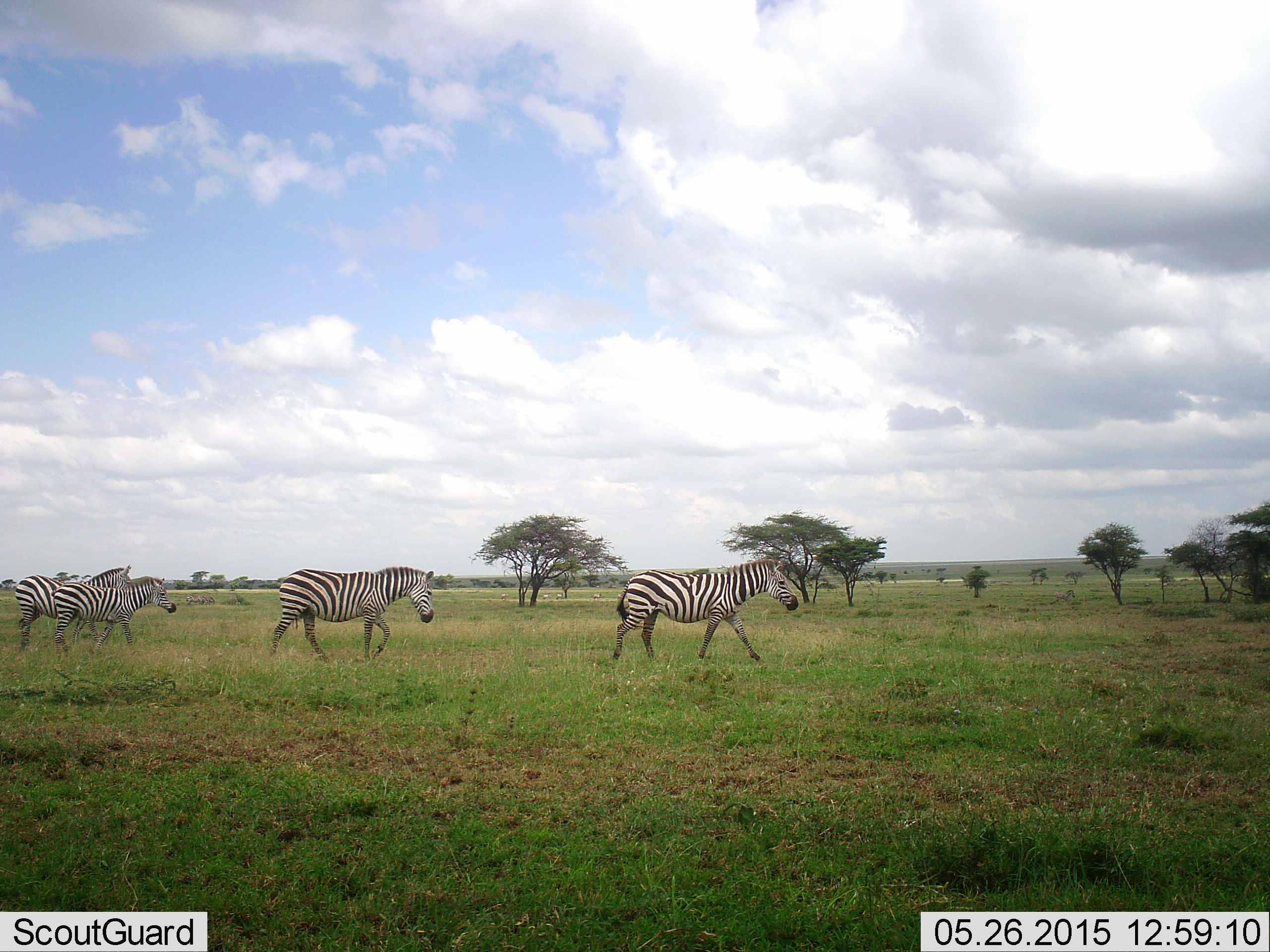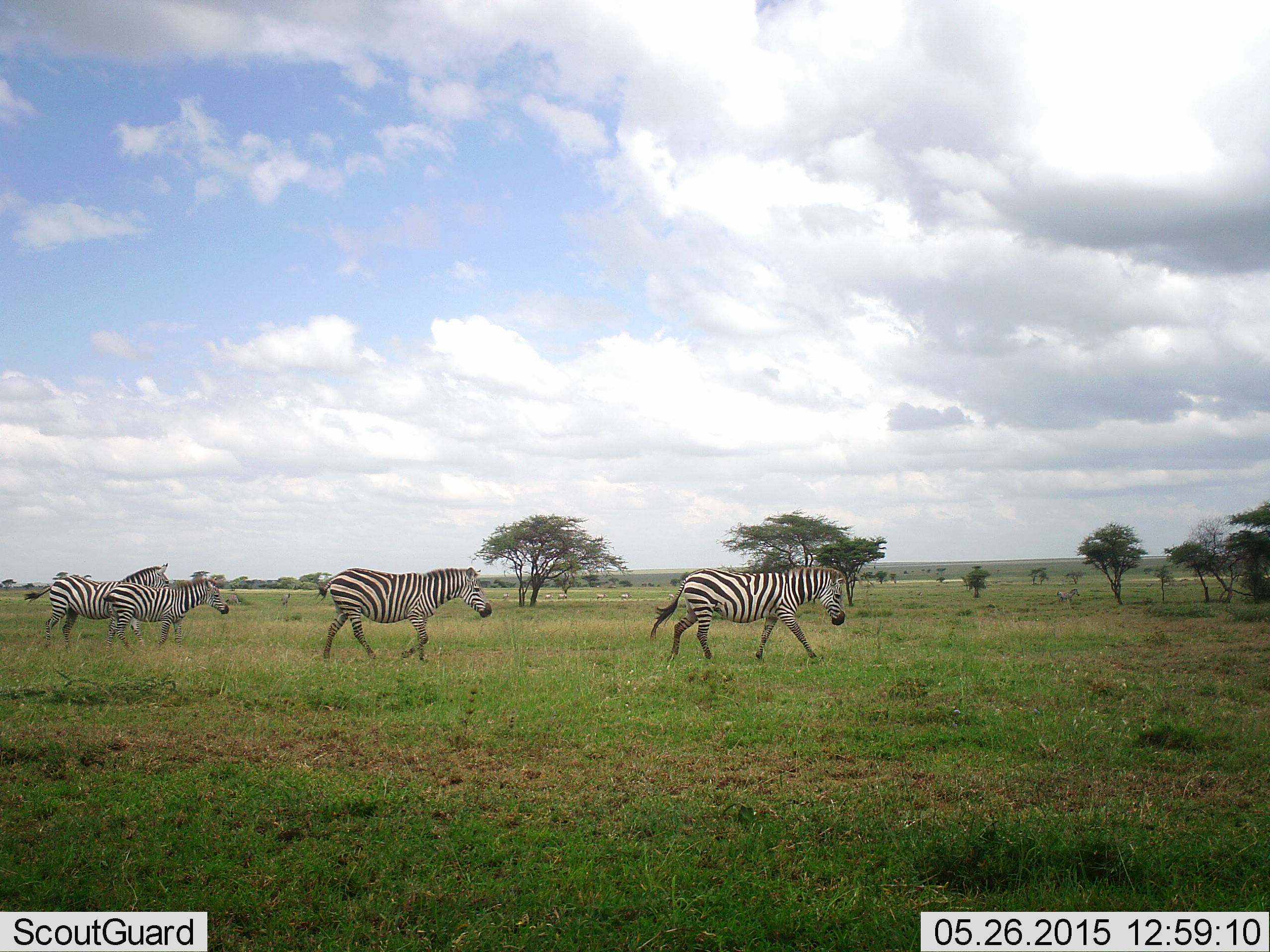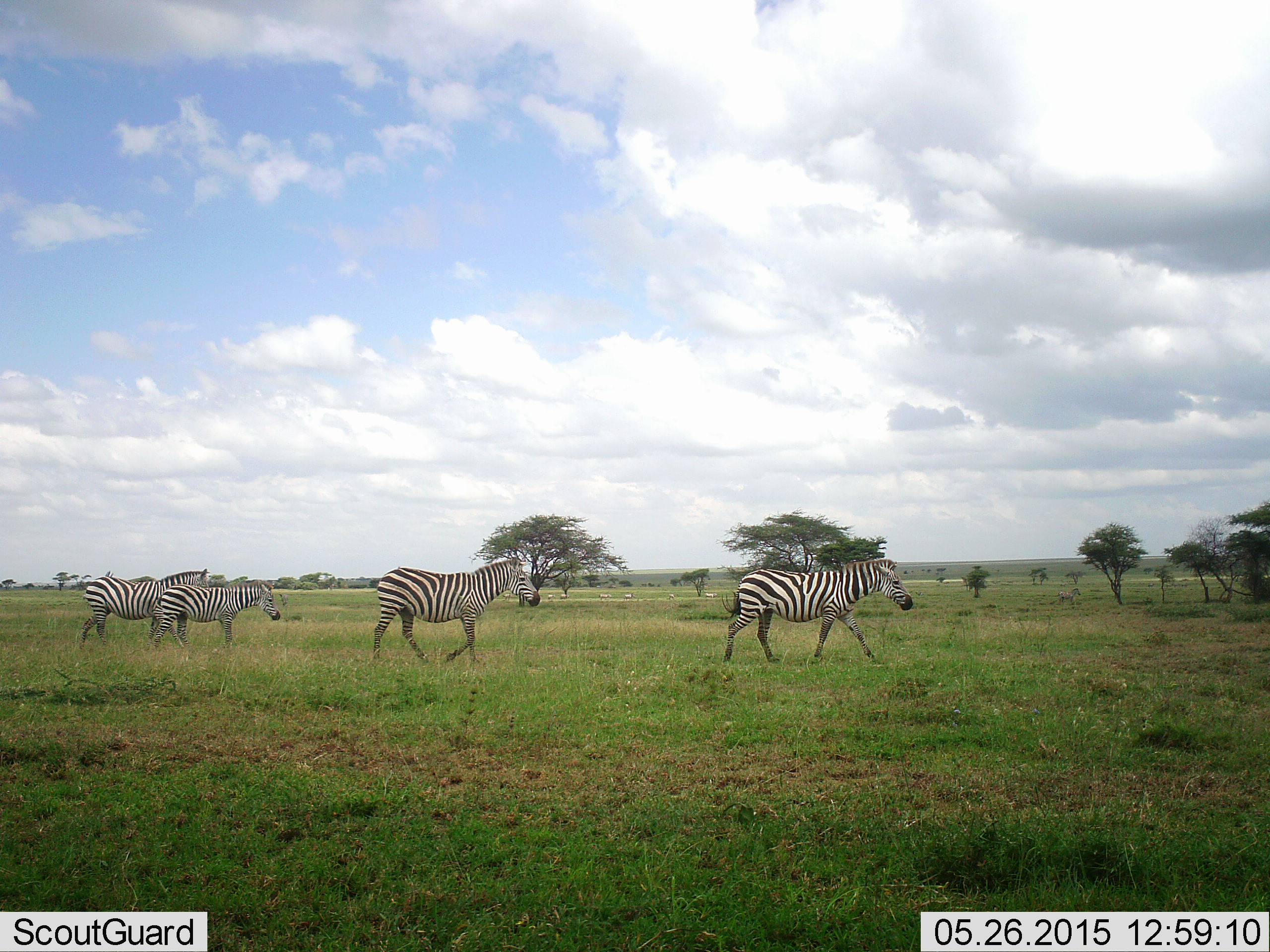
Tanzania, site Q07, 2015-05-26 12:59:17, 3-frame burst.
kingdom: Animalia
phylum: Chordata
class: Mammalia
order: Perissodactyla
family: Equidae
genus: Equus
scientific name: Equus quagga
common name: plains zebra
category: zebra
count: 4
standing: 10%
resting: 0%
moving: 90%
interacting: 0%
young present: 20%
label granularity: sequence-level